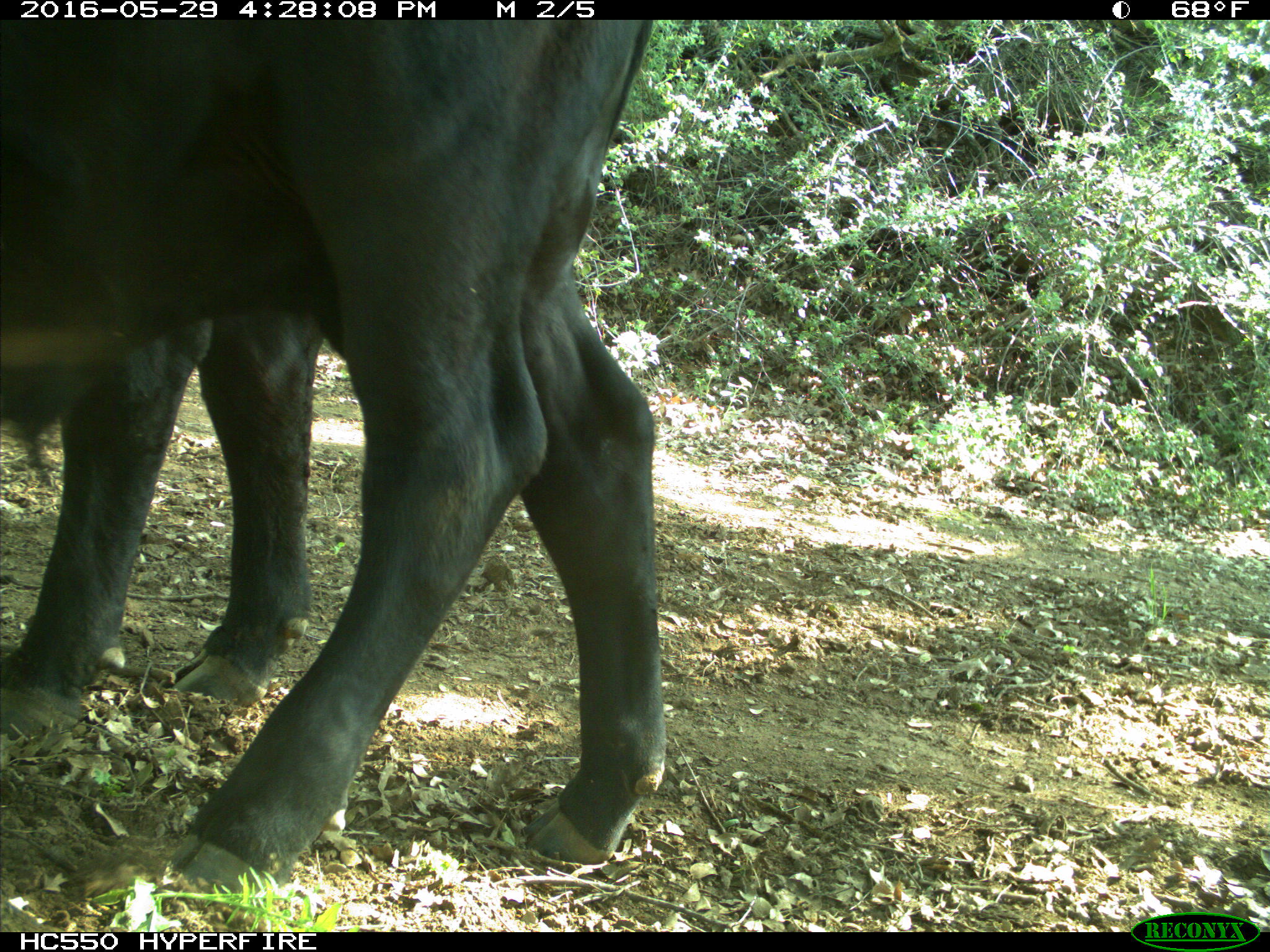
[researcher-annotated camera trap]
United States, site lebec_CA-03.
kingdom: Animalia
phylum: Chordata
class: Mammalia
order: Artiodactyla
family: Bovidae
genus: Bos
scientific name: Bos taurus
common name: domestic cow